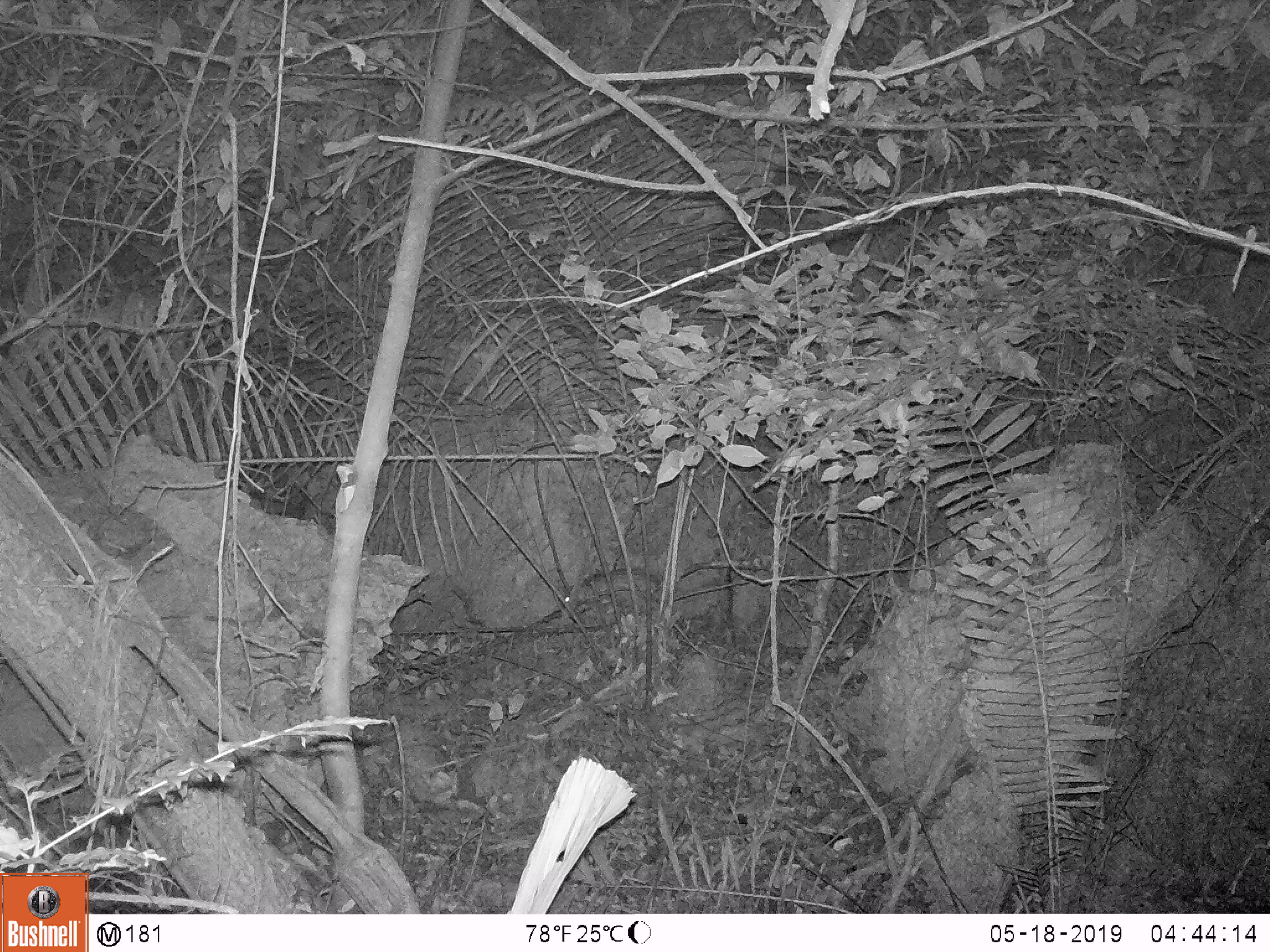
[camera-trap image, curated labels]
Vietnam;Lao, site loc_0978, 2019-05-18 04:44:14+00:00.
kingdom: Animalia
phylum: Chordata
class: Mammalia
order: Rodentia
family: Hystricidae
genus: Atherurus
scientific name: Atherurus macrourus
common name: asiatic brush-tailed porcupine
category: asiatic brush tailed porcupine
Asiatic brush tailed porcupine (asiatic brush-tailed porcupine) (Atherurus macrourus). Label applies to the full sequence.